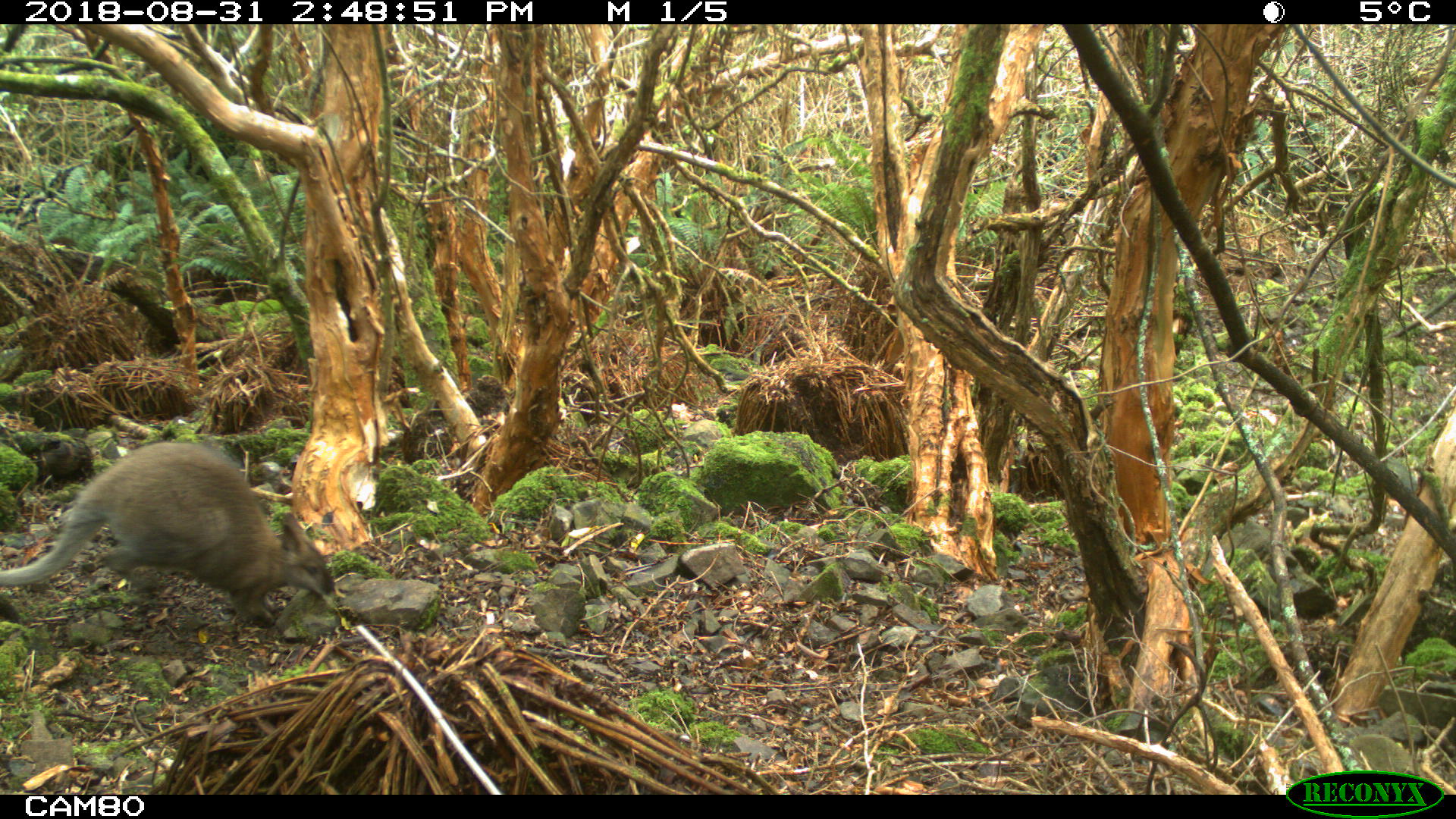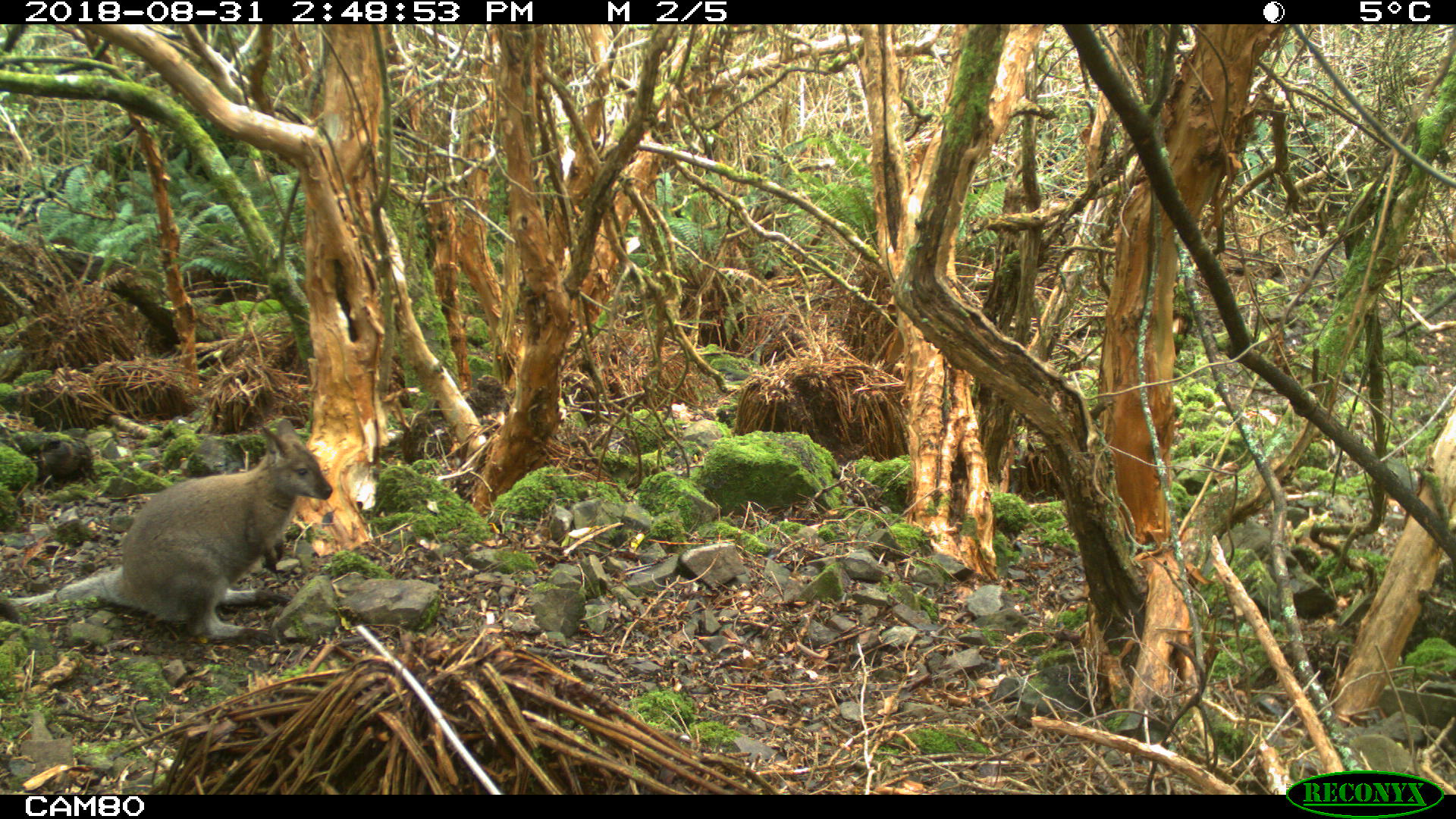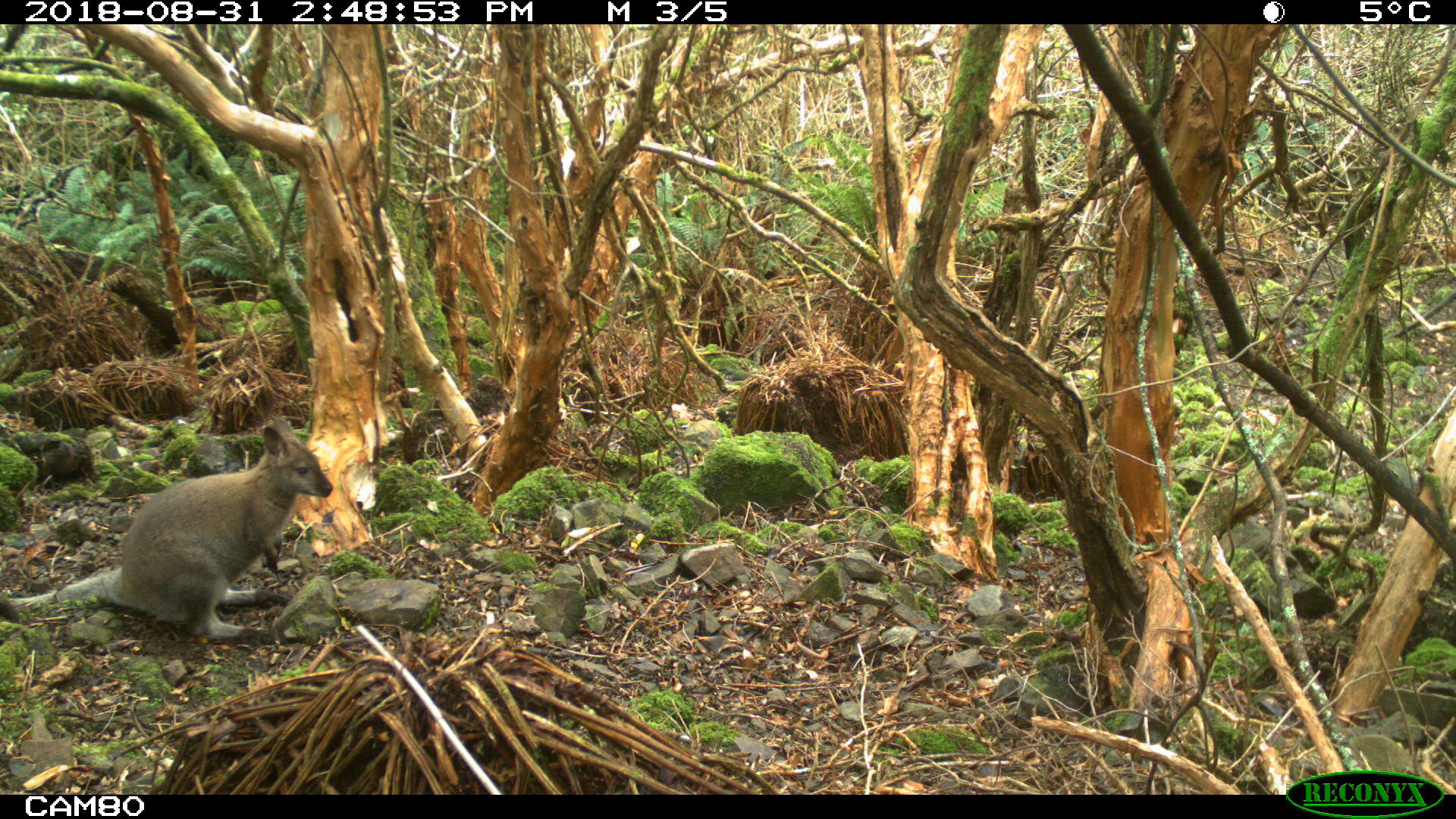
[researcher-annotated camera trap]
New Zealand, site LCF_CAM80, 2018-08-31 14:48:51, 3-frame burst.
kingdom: Animalia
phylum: Chordata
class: Mammalia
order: Diprotodontia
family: Macropodidae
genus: Notamacropus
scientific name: Notamacropus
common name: wallaby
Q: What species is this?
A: Wallaby (Notamacropus).